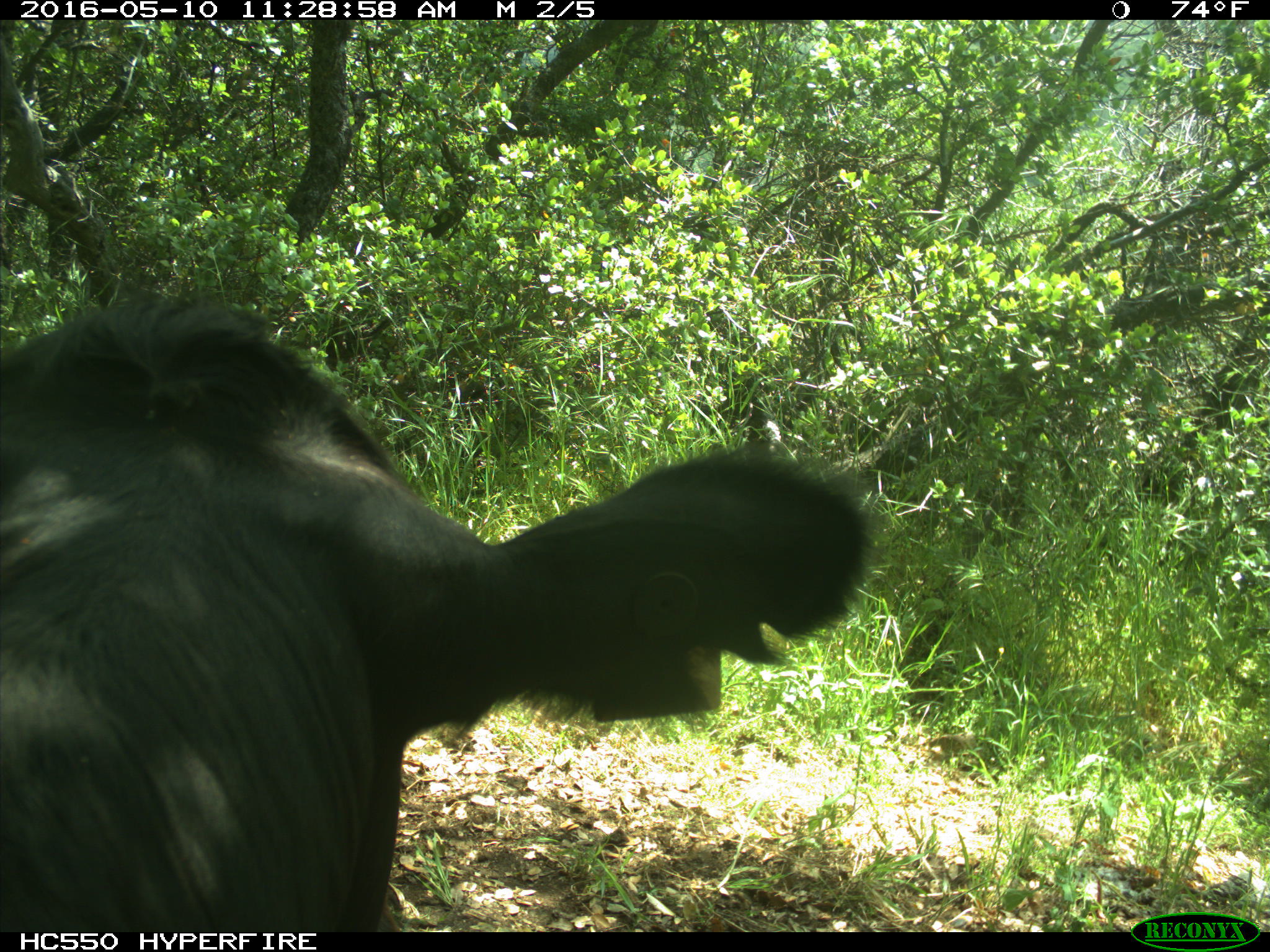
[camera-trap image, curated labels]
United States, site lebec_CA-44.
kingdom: Animalia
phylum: Chordata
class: Mammalia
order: Artiodactyla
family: Bovidae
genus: Bos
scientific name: Bos taurus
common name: domestic cow